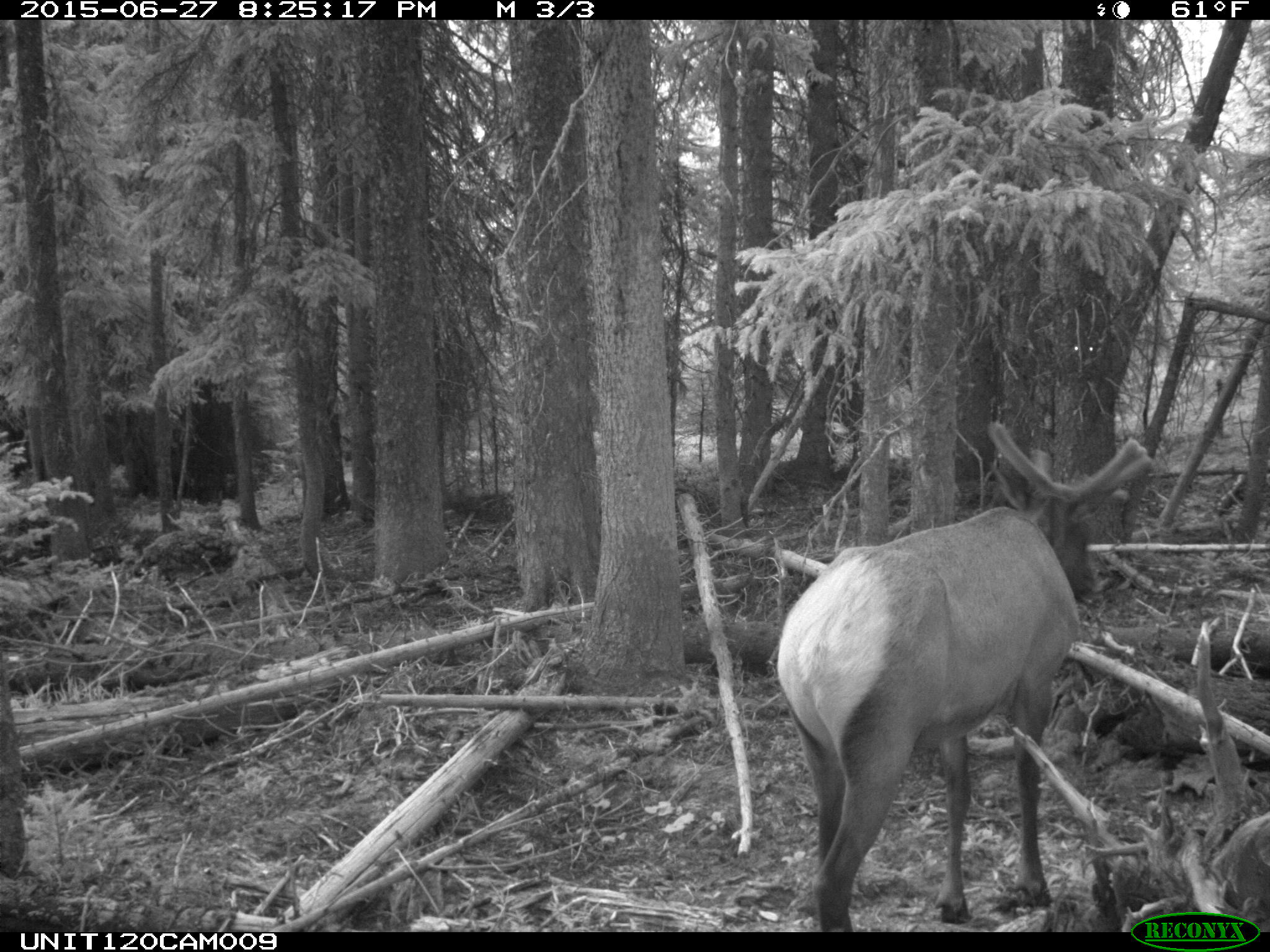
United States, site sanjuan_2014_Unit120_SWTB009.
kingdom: Animalia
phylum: Chordata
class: Mammalia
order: Artiodactyla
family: Cervidae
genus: Cervus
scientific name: Cervus elaphus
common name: red deer